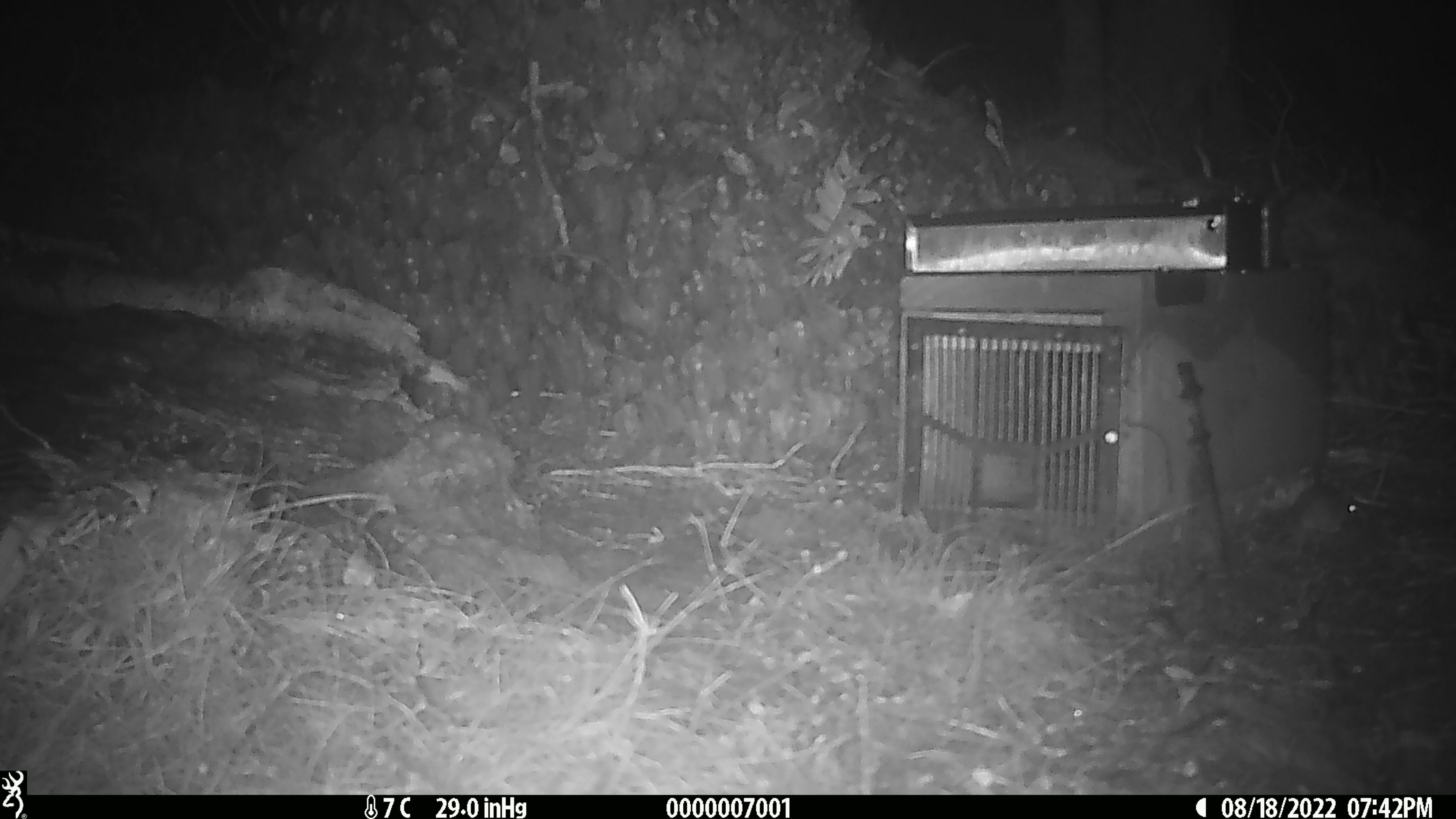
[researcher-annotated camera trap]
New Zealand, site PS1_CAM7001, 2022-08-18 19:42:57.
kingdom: Animalia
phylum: Chordata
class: Mammalia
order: Rodentia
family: Muridae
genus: Mus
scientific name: Mus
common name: mouse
Mouse (Mus).